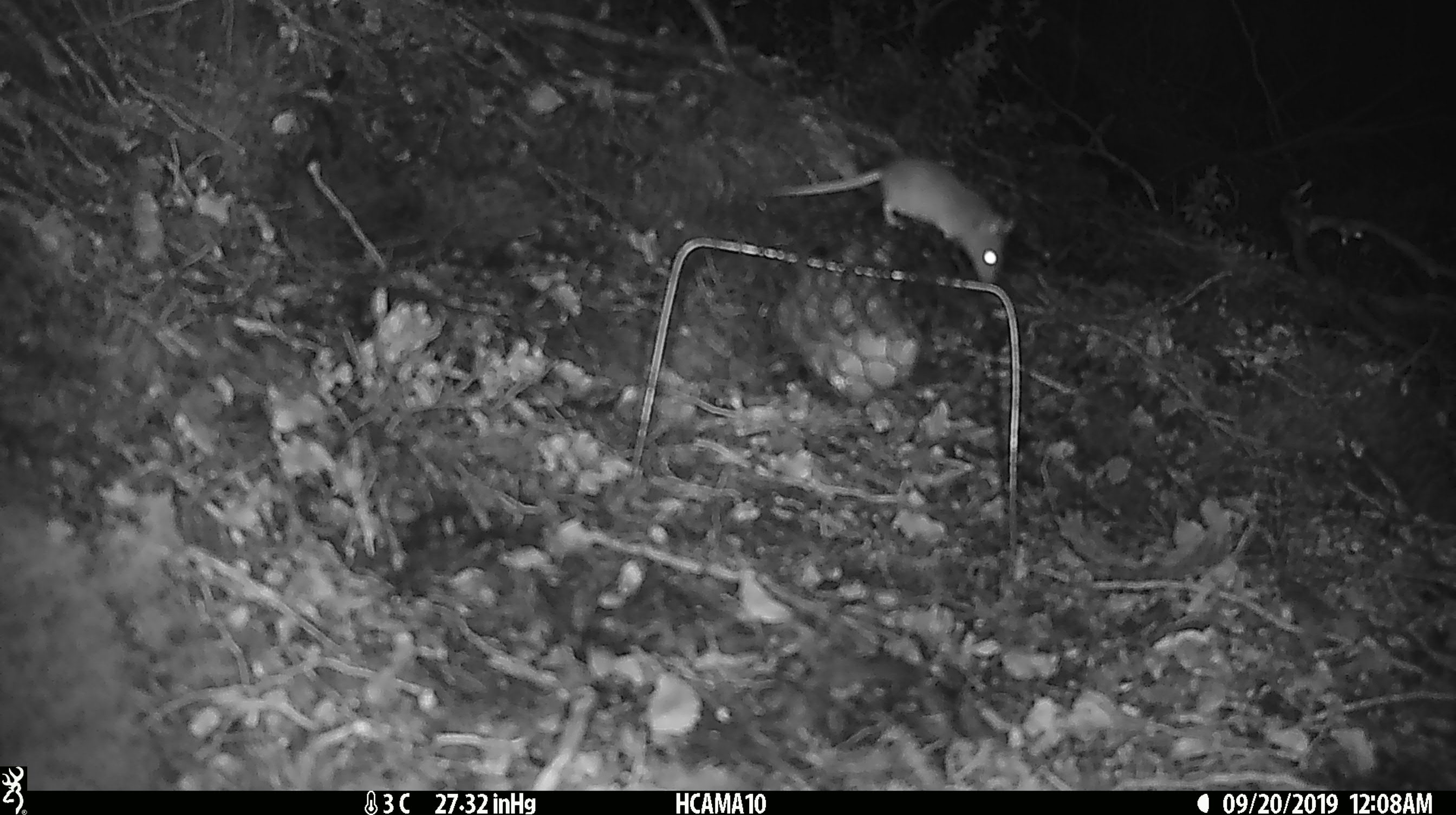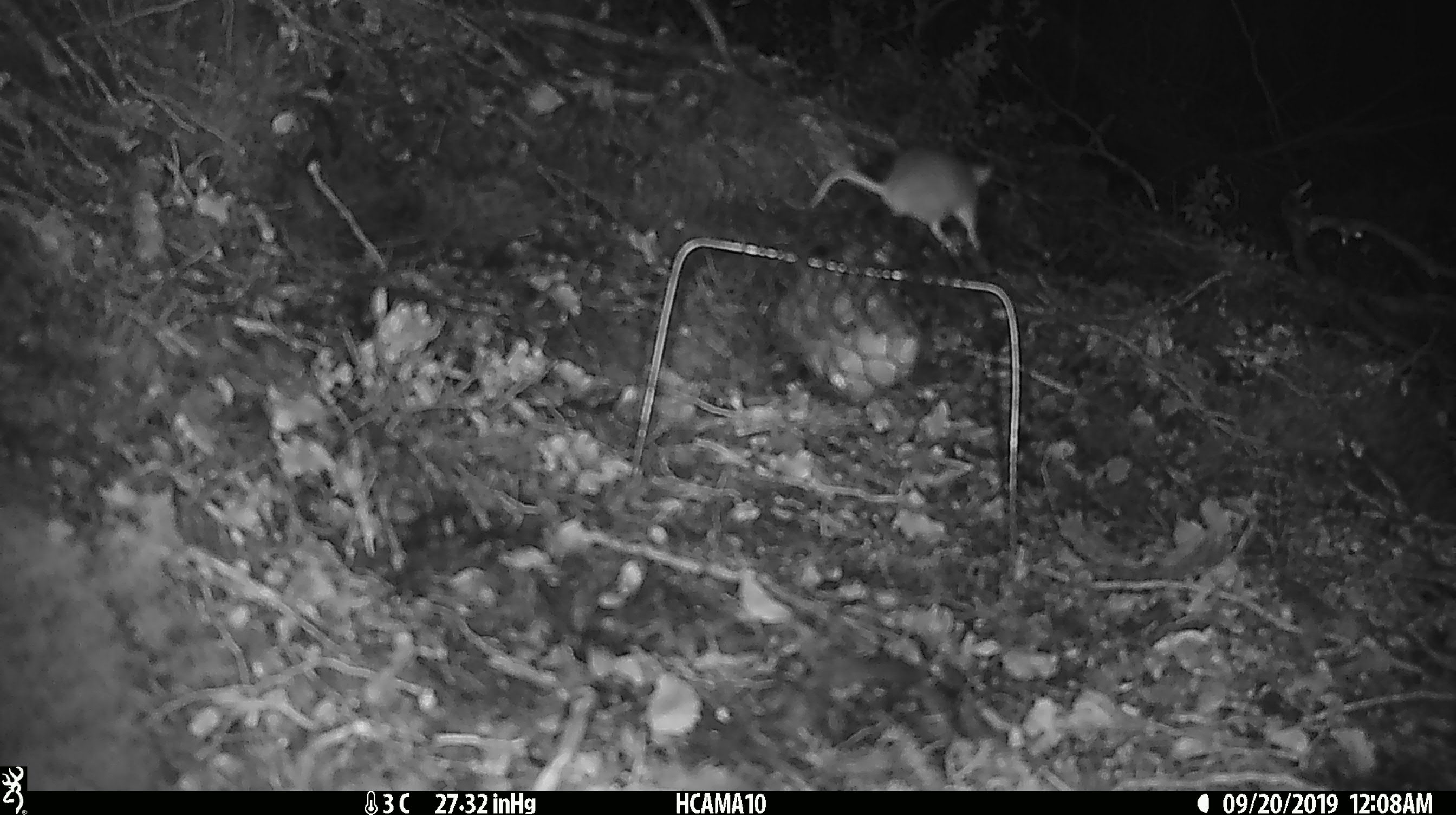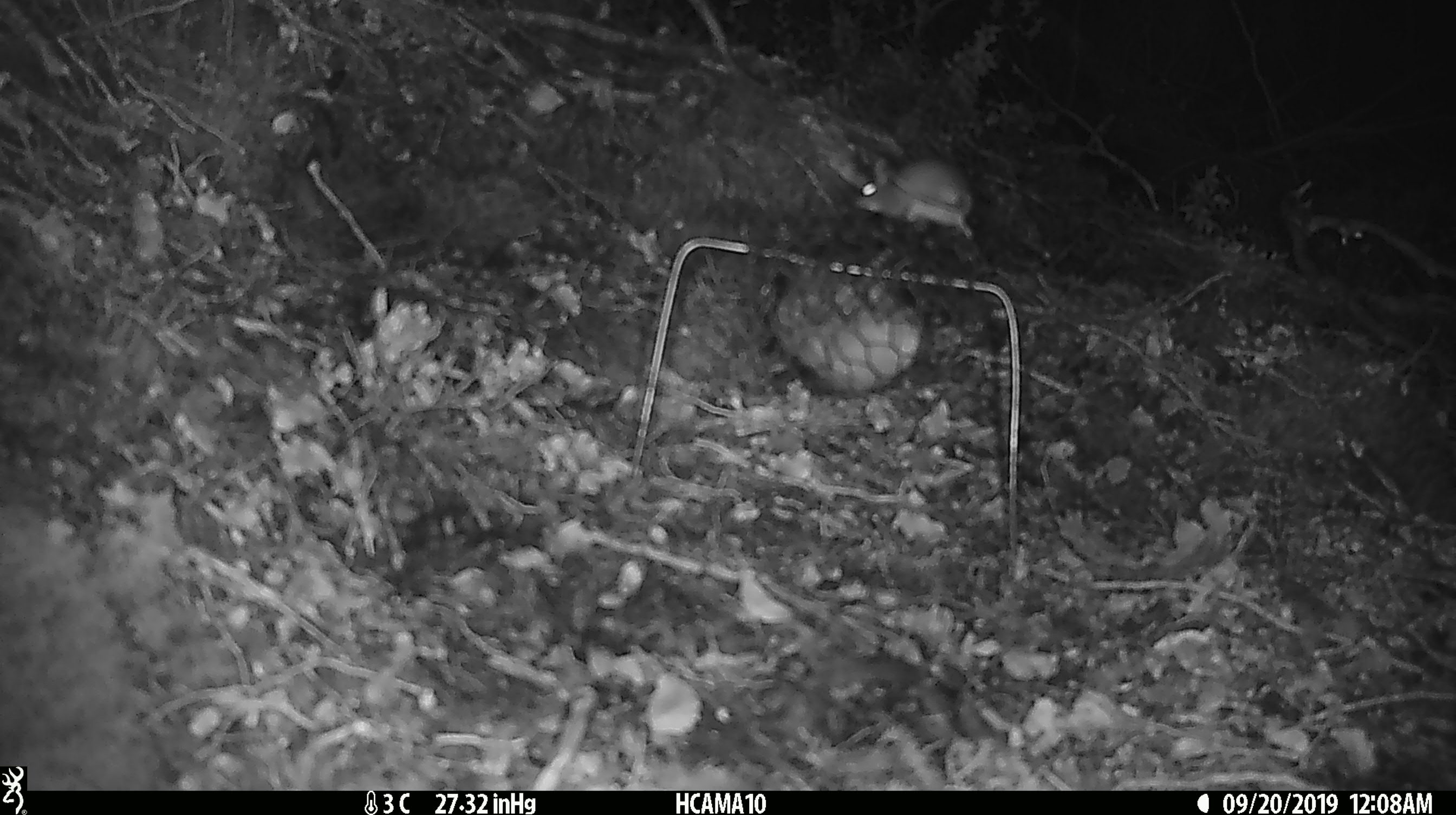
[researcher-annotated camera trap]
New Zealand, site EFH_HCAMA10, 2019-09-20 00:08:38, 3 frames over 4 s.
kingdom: Animalia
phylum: Chordata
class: Mammalia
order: Rodentia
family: Muridae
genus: Mus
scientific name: Mus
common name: mouse